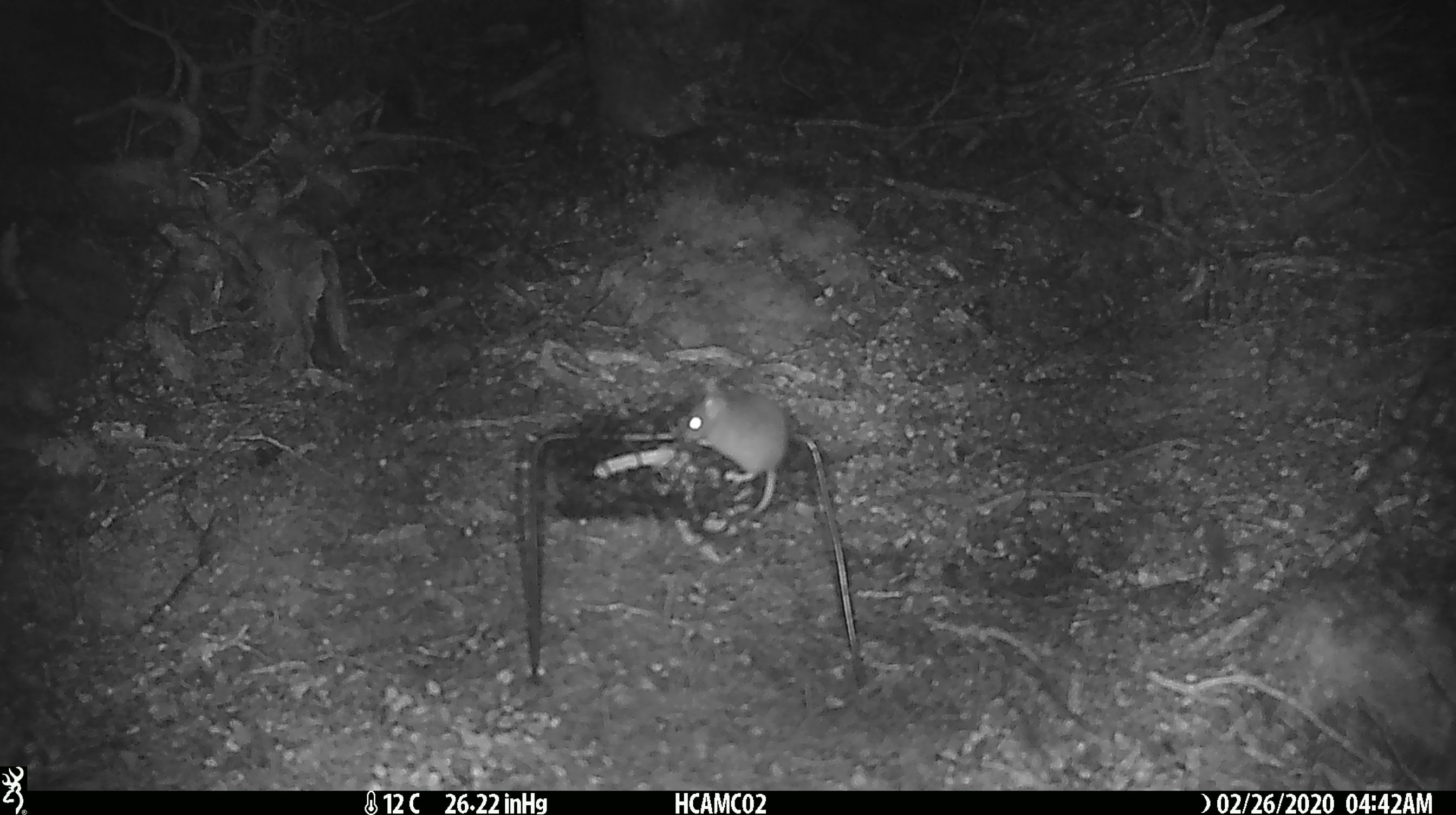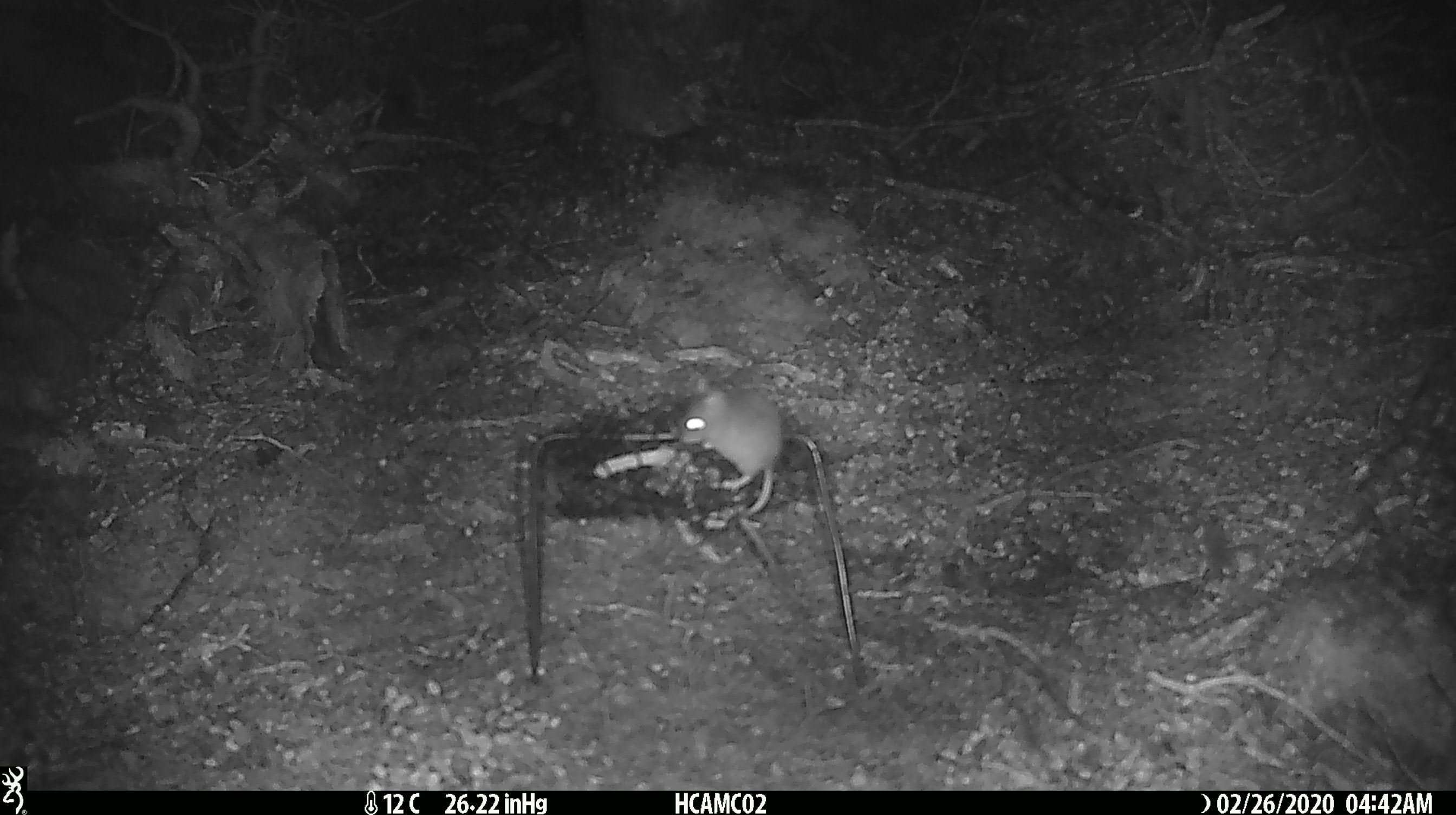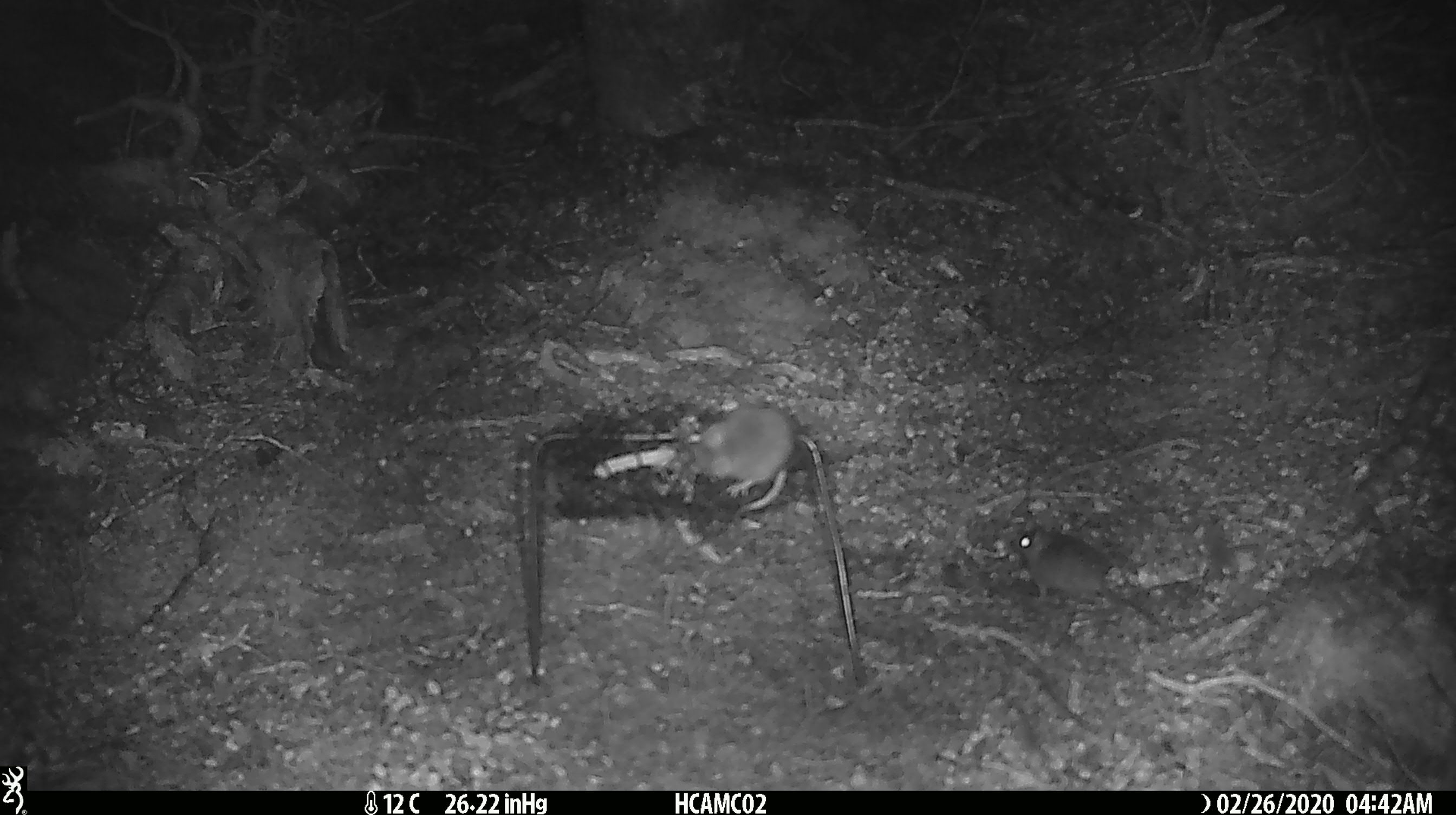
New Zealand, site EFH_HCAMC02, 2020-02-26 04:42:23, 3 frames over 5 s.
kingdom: Animalia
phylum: Chordata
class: Mammalia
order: Rodentia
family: Muridae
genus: Mus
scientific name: Mus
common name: mouse